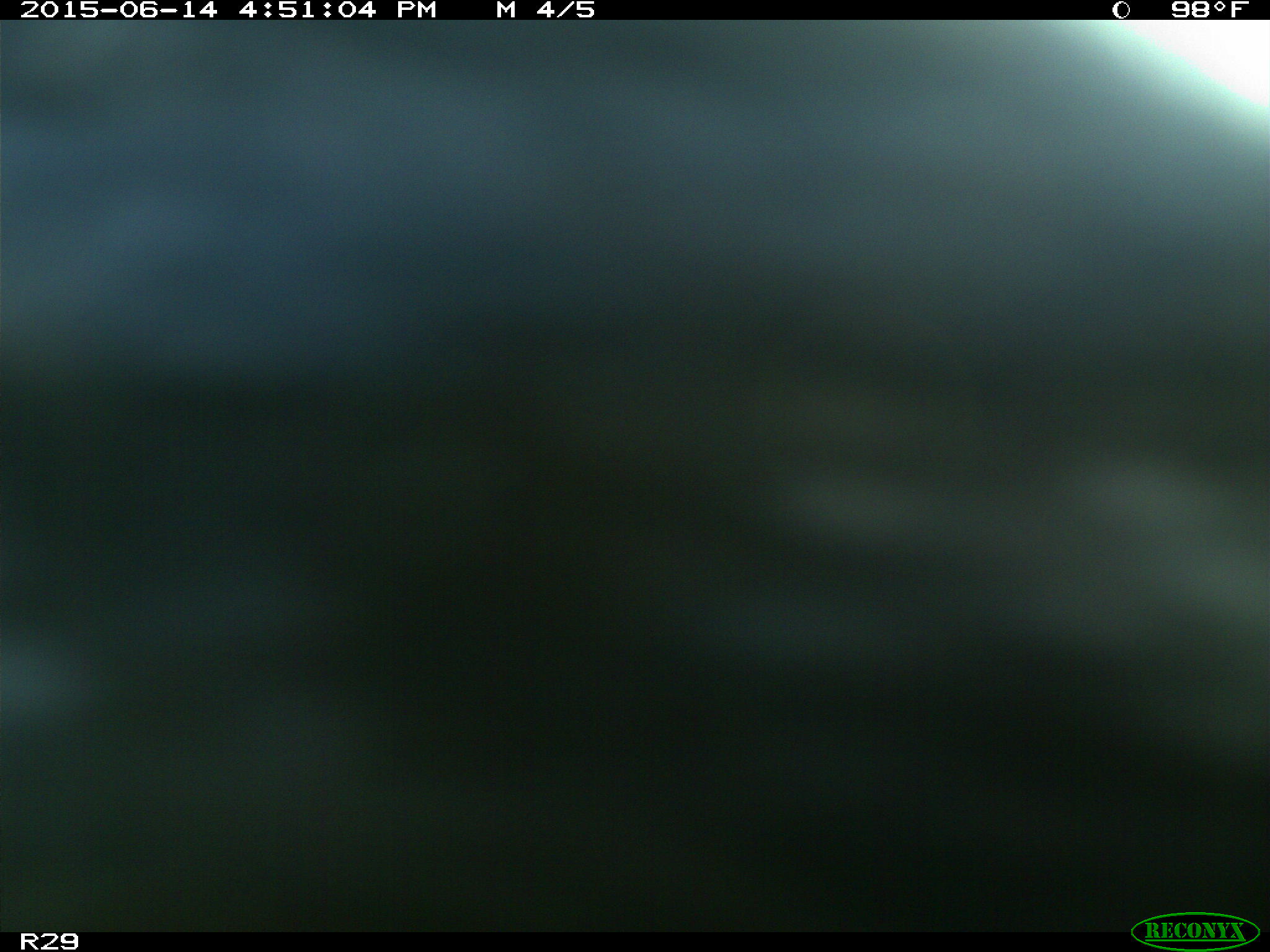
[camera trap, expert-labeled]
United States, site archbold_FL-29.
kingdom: Animalia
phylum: Chordata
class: Mammalia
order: Artiodactyla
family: Bovidae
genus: Bos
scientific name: Bos taurus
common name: domestic cow